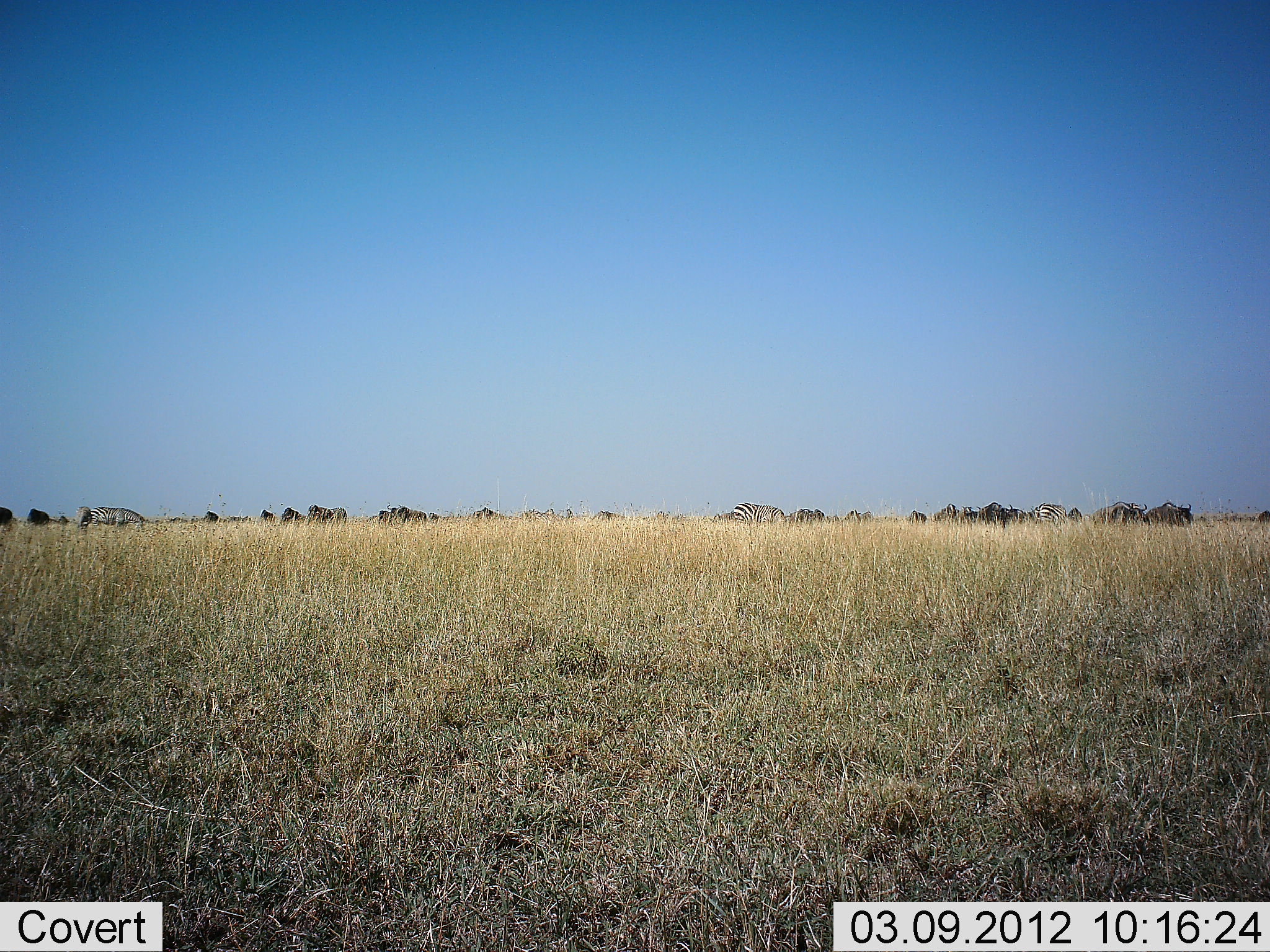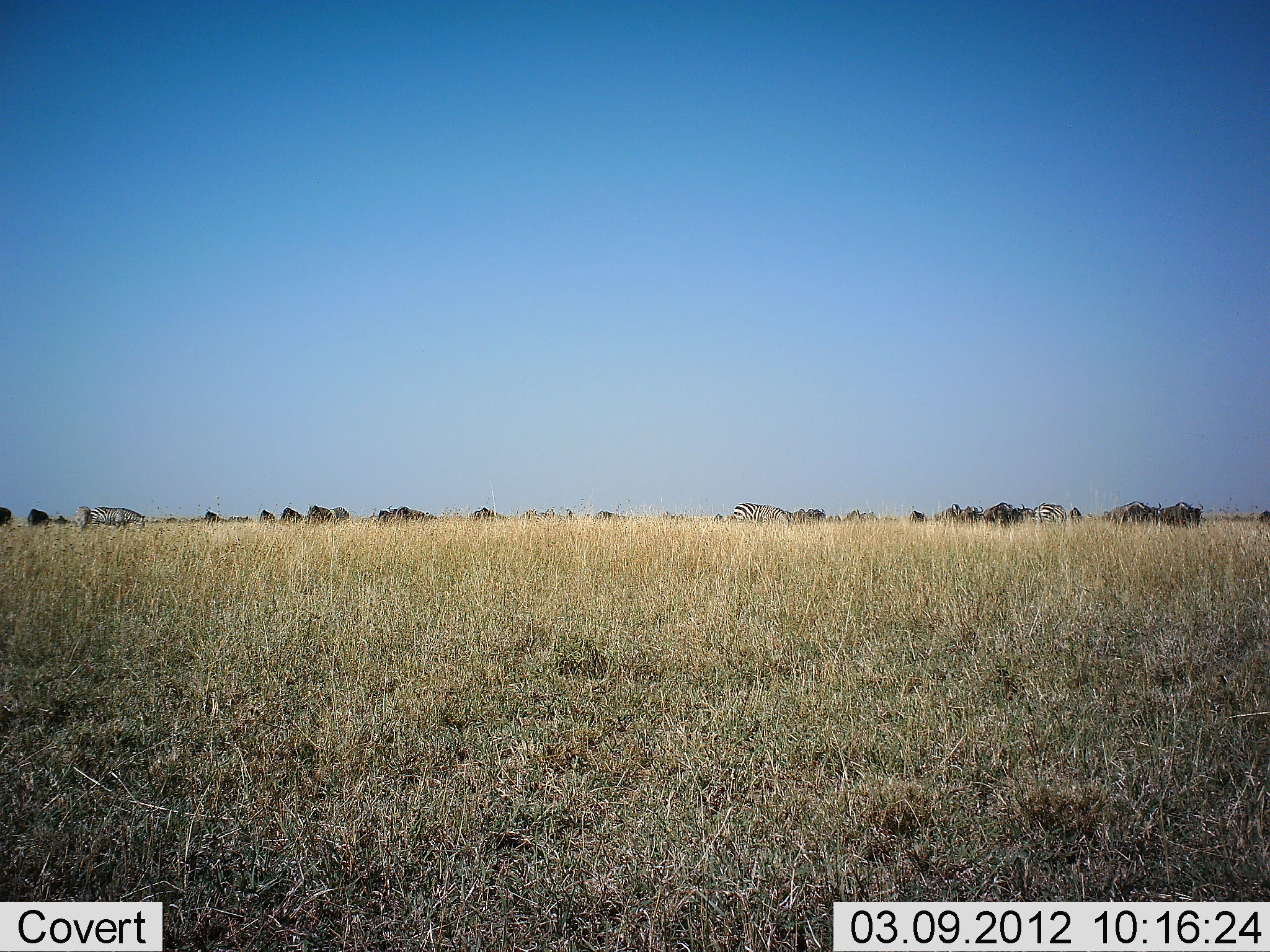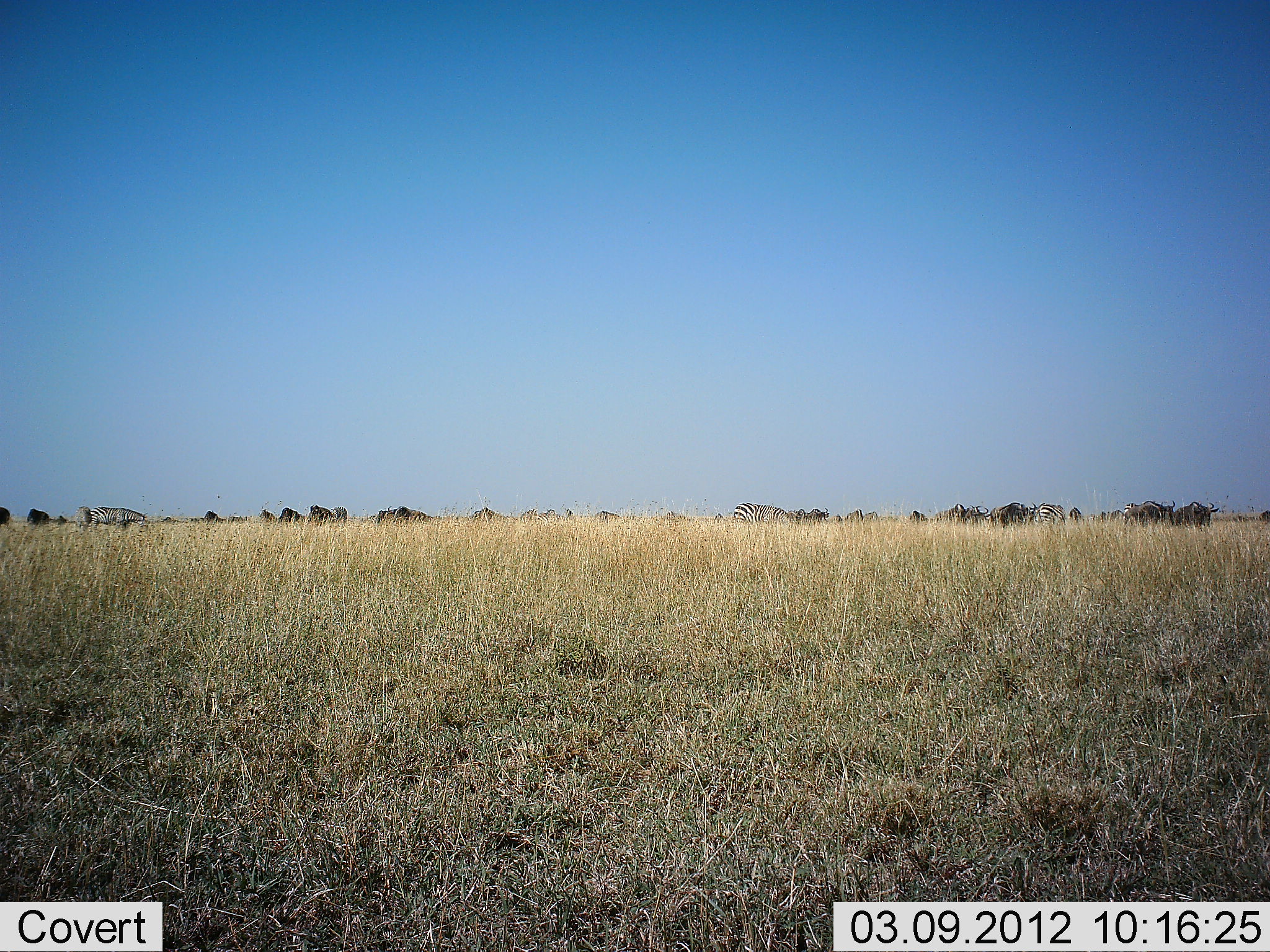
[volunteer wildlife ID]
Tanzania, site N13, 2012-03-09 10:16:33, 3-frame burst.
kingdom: Animalia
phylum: Chordata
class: Mammalia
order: Artiodactyla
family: Bovidae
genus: Connochaetes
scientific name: Connochaetes taurinus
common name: blue wildebeest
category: wildebeest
Wildebeest (blue wildebeest) (Connochaetes taurinus), count 11-50. Behavior (volunteer vote fractions): standing 48%, resting 0%, moving 76%, interacting 5%. Young present (vote fraction): 0%. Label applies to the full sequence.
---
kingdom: Animalia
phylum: Chordata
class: Mammalia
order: Perissodactyla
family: Equidae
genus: Equus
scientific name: Equus quagga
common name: plains zebra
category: zebra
Zebra (plains zebra) (Equus quagga), count 4. Behavior (volunteer vote fractions): standing 48%, resting 0%, moving 30%, interacting 0%. Young present (vote fraction): 0%. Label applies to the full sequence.